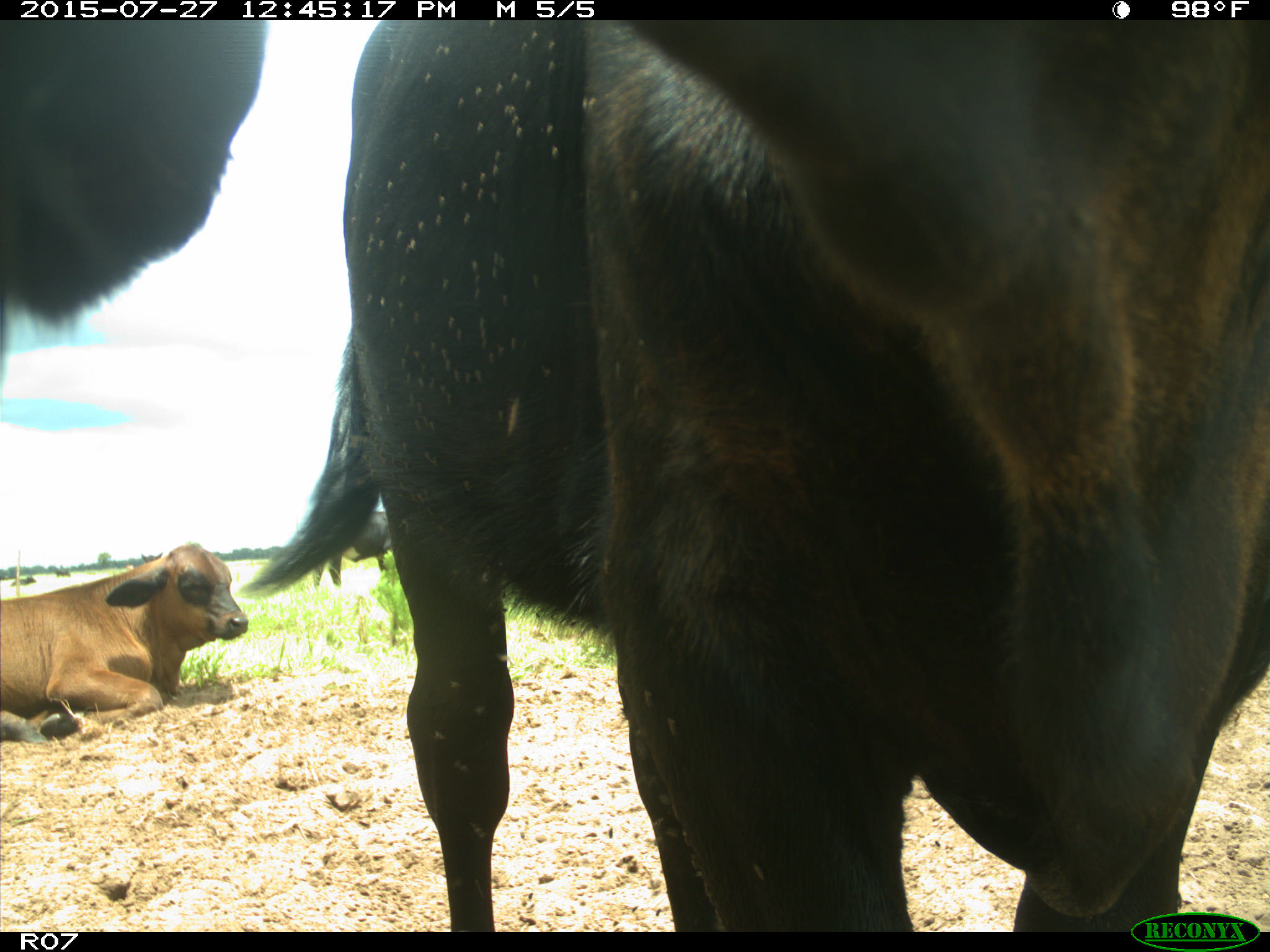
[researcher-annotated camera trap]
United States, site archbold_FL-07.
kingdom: Animalia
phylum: Chordata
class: Mammalia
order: Artiodactyla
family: Bovidae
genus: Bos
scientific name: Bos taurus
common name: domestic cow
Bos taurus (domestic cow).